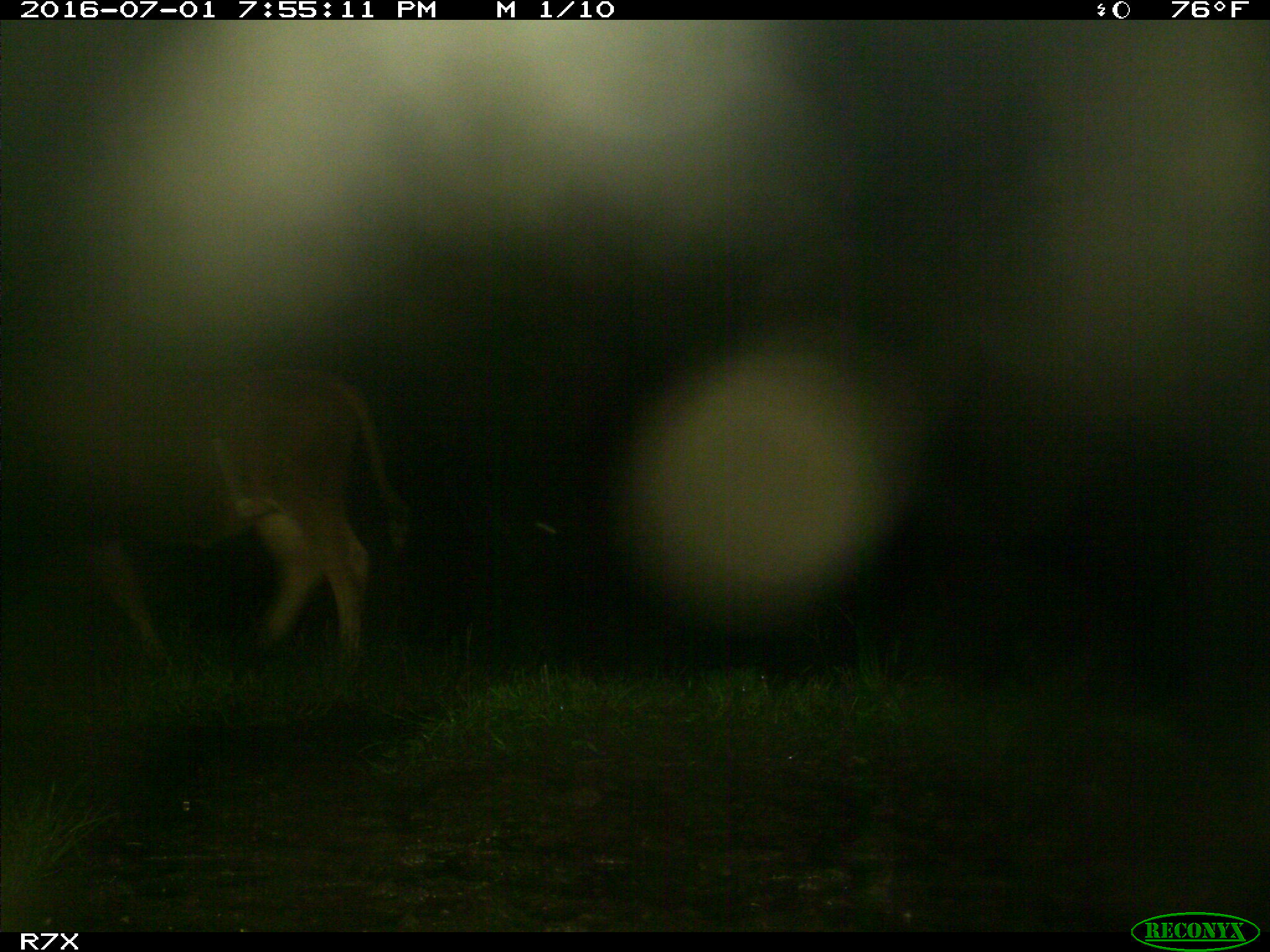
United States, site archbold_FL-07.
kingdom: Animalia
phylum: Chordata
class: Mammalia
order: Artiodactyla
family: Bovidae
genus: Bos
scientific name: Bos taurus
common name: domestic cow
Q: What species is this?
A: Bos taurus (domestic cow).